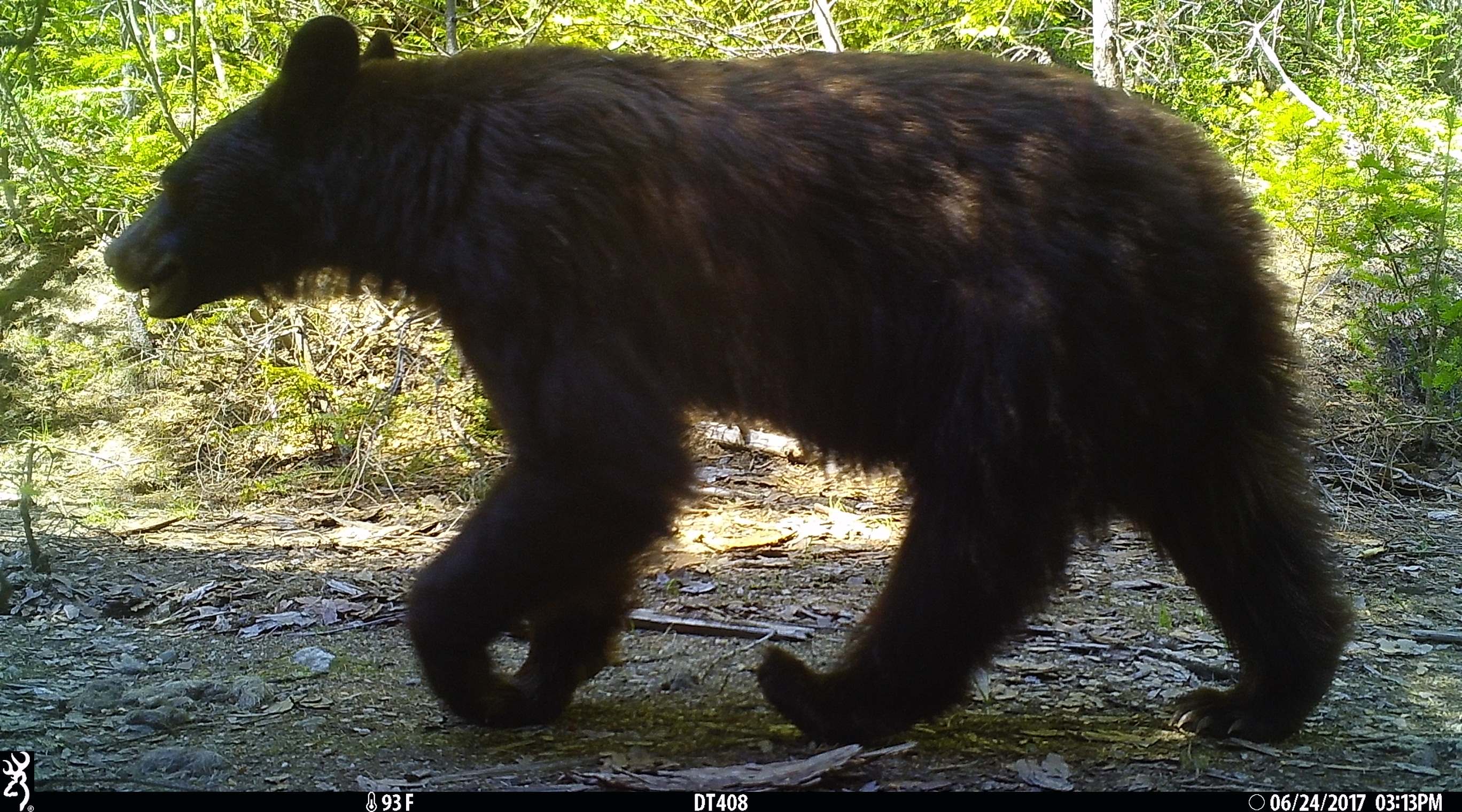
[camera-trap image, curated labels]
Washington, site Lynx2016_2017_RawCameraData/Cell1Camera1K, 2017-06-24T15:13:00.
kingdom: Animalia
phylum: Chordata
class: Mammalia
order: Carnivora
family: Ursidae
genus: Ursus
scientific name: Ursus americanus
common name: american black bear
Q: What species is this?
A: Ursus americanus (american black bear).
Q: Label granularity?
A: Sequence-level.